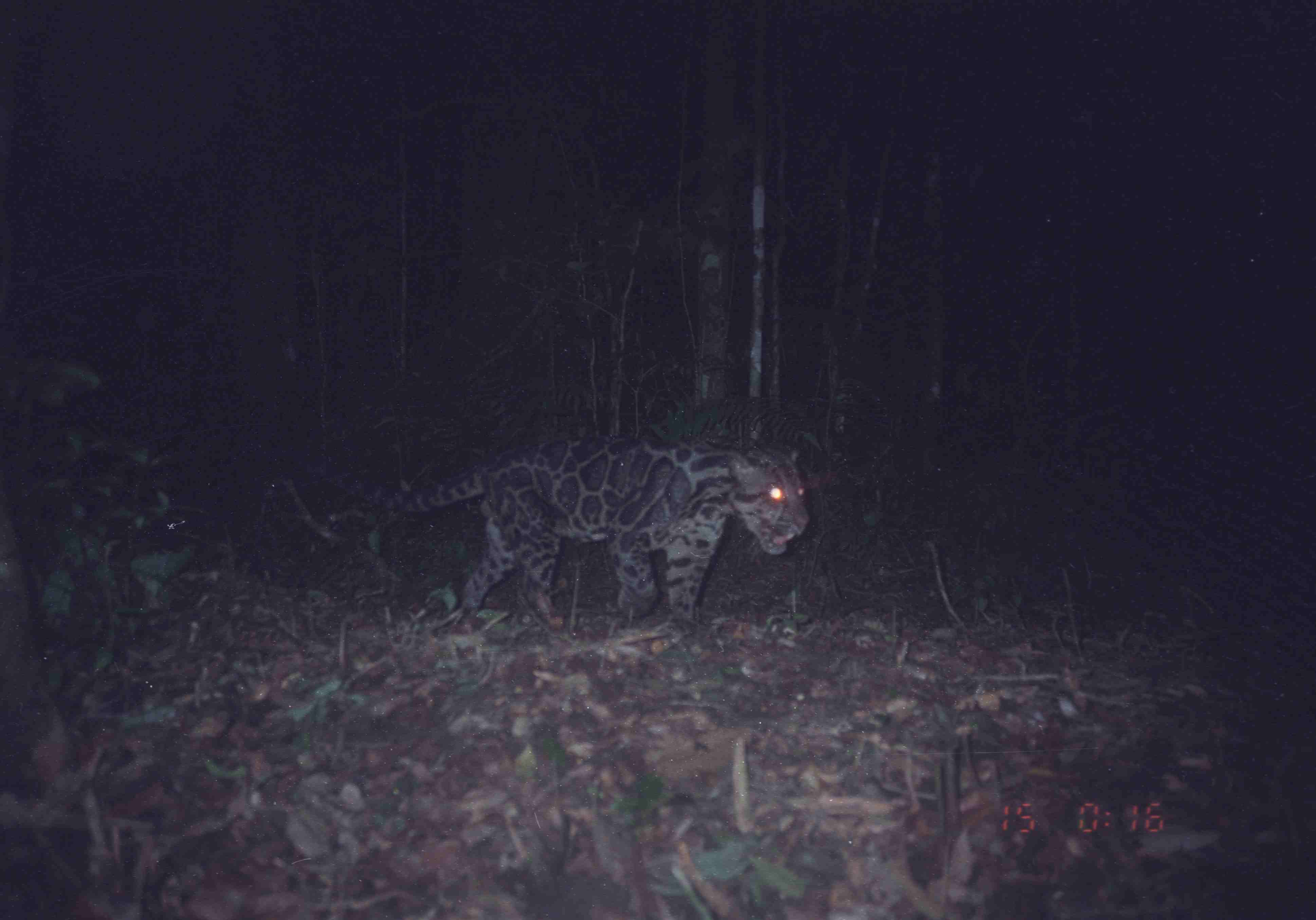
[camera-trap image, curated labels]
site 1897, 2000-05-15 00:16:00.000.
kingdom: Animalia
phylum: Chordata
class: Mammalia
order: Carnivora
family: Felidae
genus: Neofelis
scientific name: Neofelis nebulosa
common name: mainland clouded leopard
Neofelis nebulosa (mainland clouded leopard), count 1.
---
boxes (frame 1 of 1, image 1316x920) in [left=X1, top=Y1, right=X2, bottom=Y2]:
neofelis nebulosa: [left=301, top=433, right=810, bottom=628]